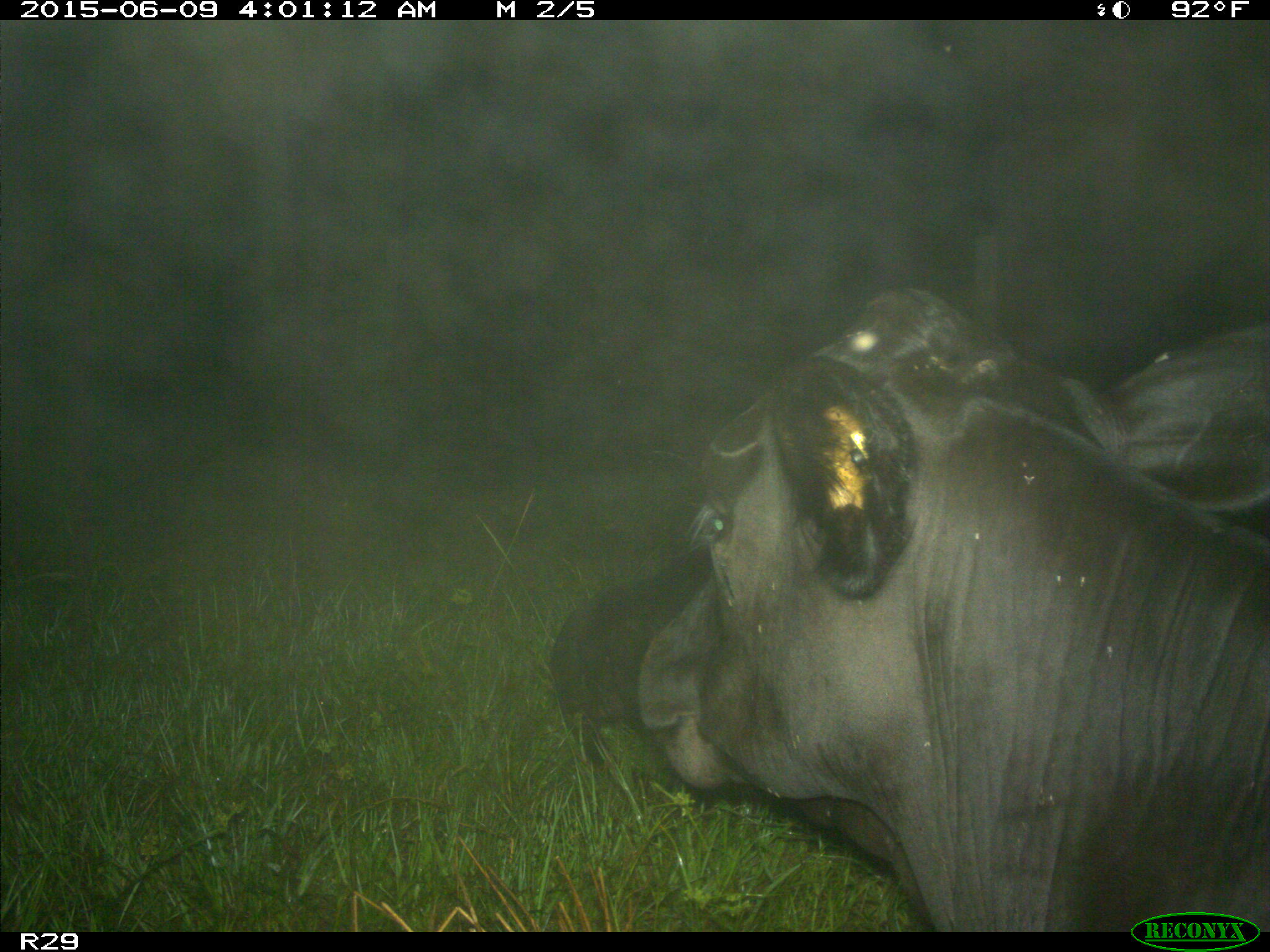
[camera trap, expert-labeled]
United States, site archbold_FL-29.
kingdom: Animalia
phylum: Chordata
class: Mammalia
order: Artiodactyla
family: Bovidae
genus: Bos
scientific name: Bos taurus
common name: domestic cow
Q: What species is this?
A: Bos taurus (domestic cow).